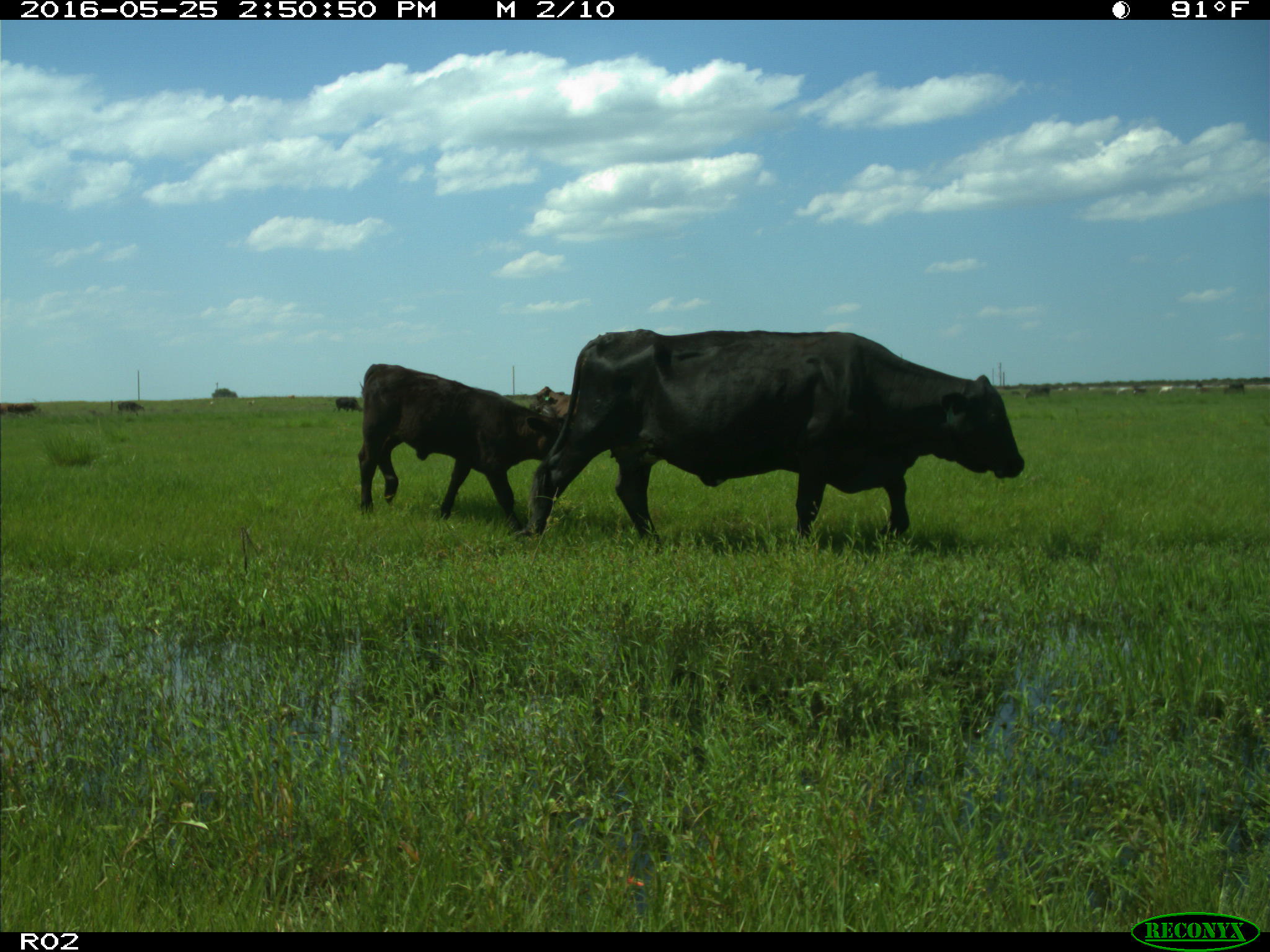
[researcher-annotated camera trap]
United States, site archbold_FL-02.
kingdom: Animalia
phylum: Chordata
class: Mammalia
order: Artiodactyla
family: Bovidae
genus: Bos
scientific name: Bos taurus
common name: domestic cow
Bos taurus (domestic cow).